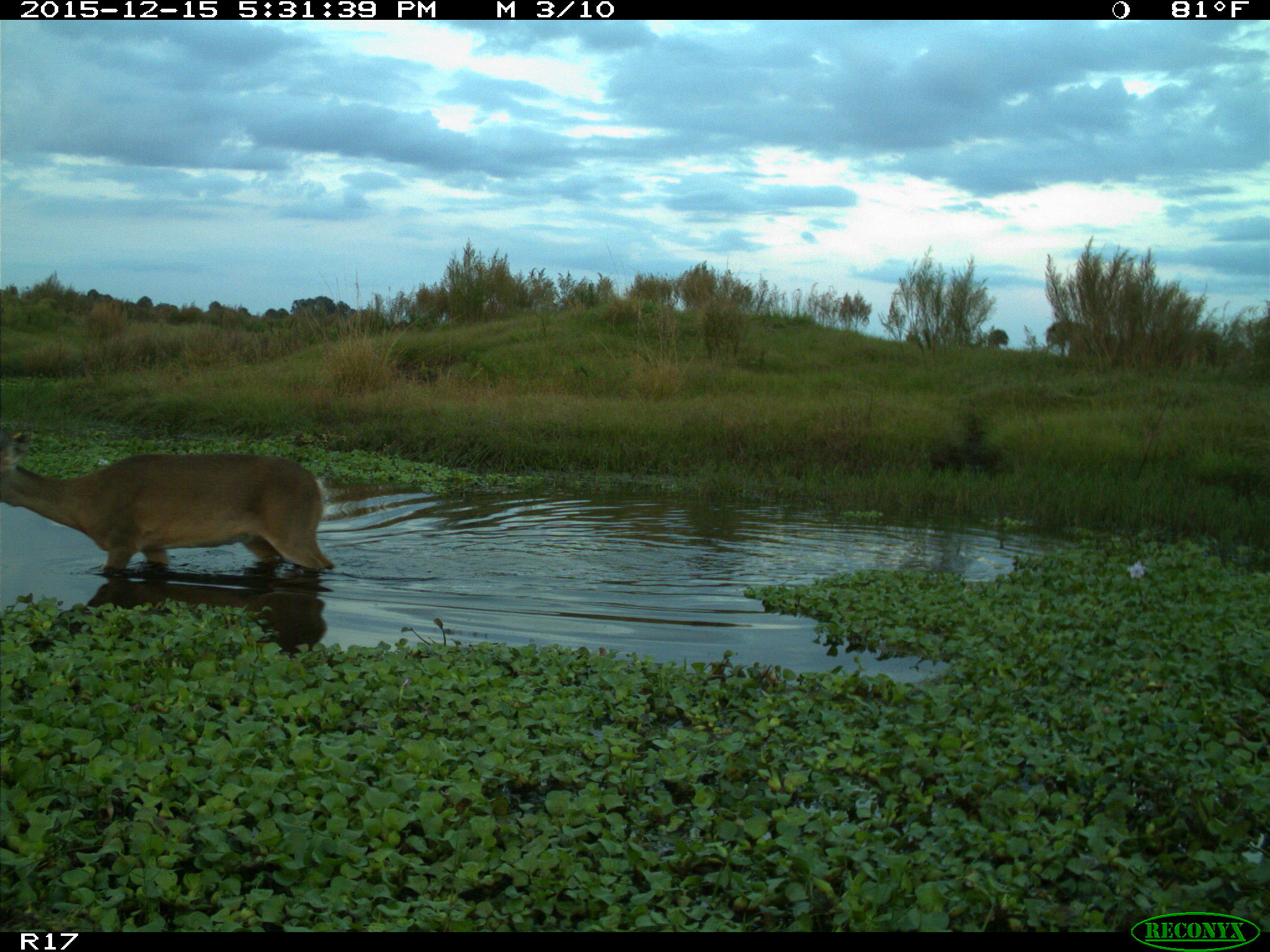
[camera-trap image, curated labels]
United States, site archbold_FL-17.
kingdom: Animalia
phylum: Chordata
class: Mammalia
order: Artiodactyla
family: Cervidae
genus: Odocoileus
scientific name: Odocoileus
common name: deer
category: unidentified deer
Unidentified deer (deer) (Odocoileus).